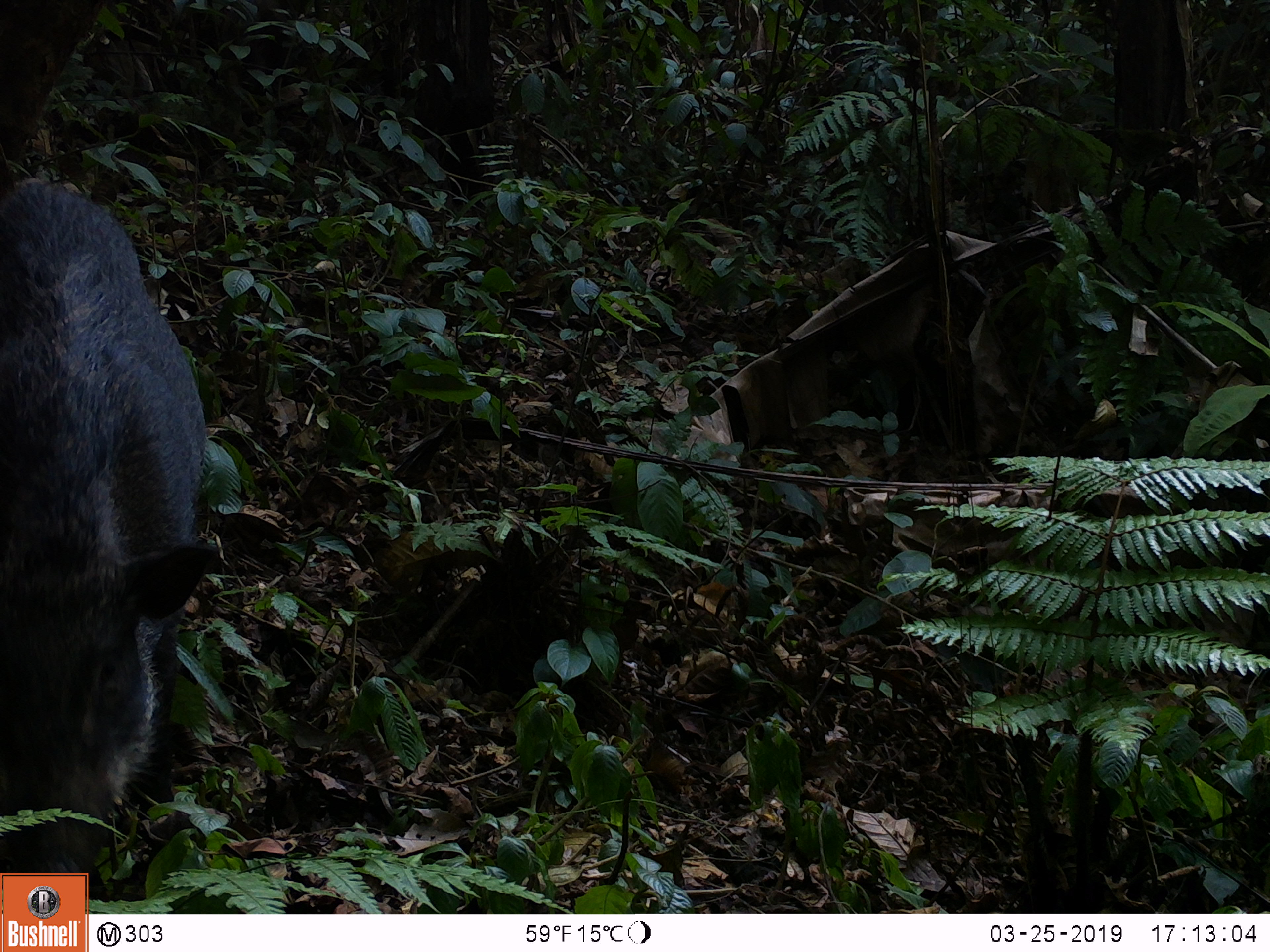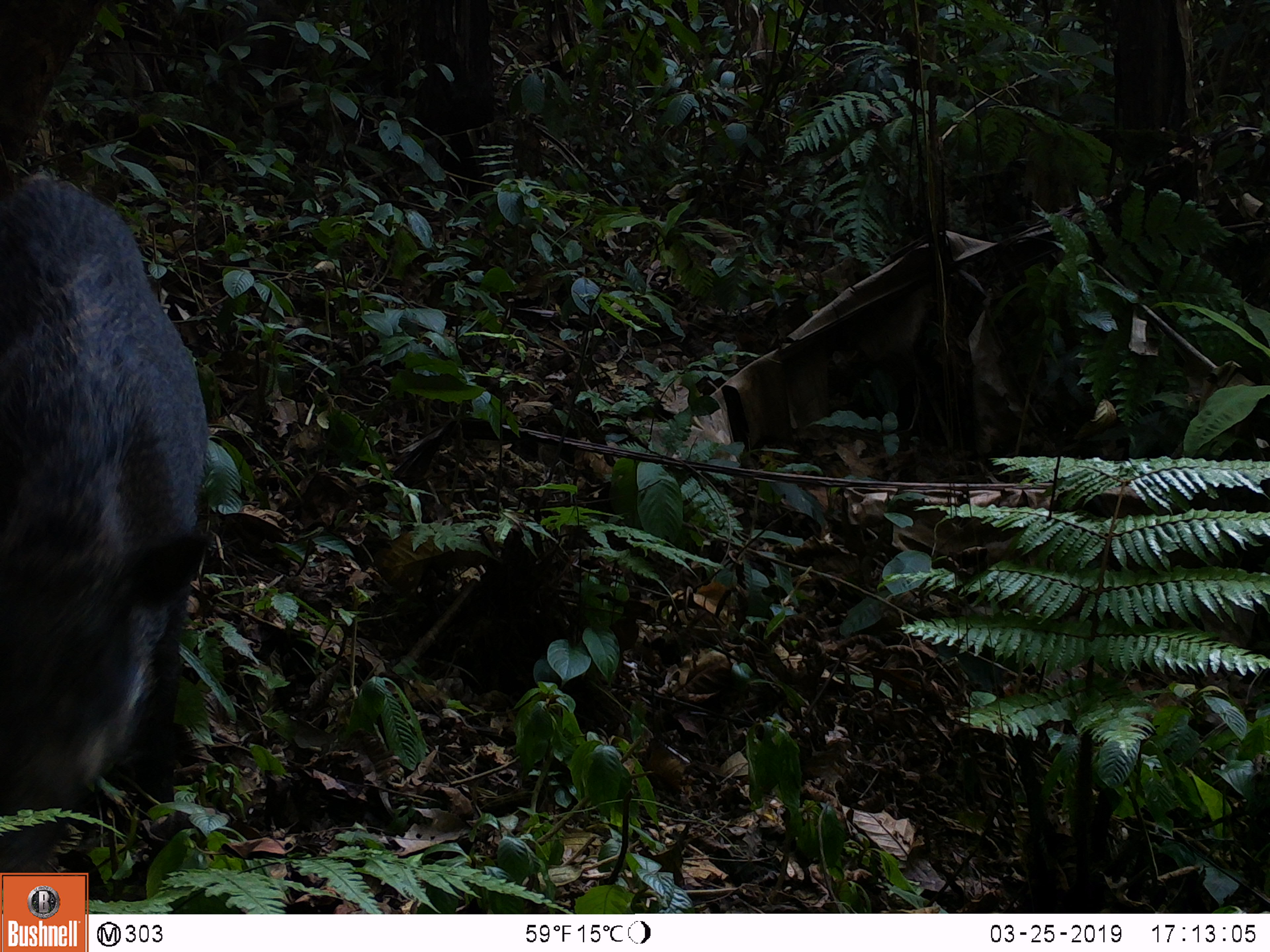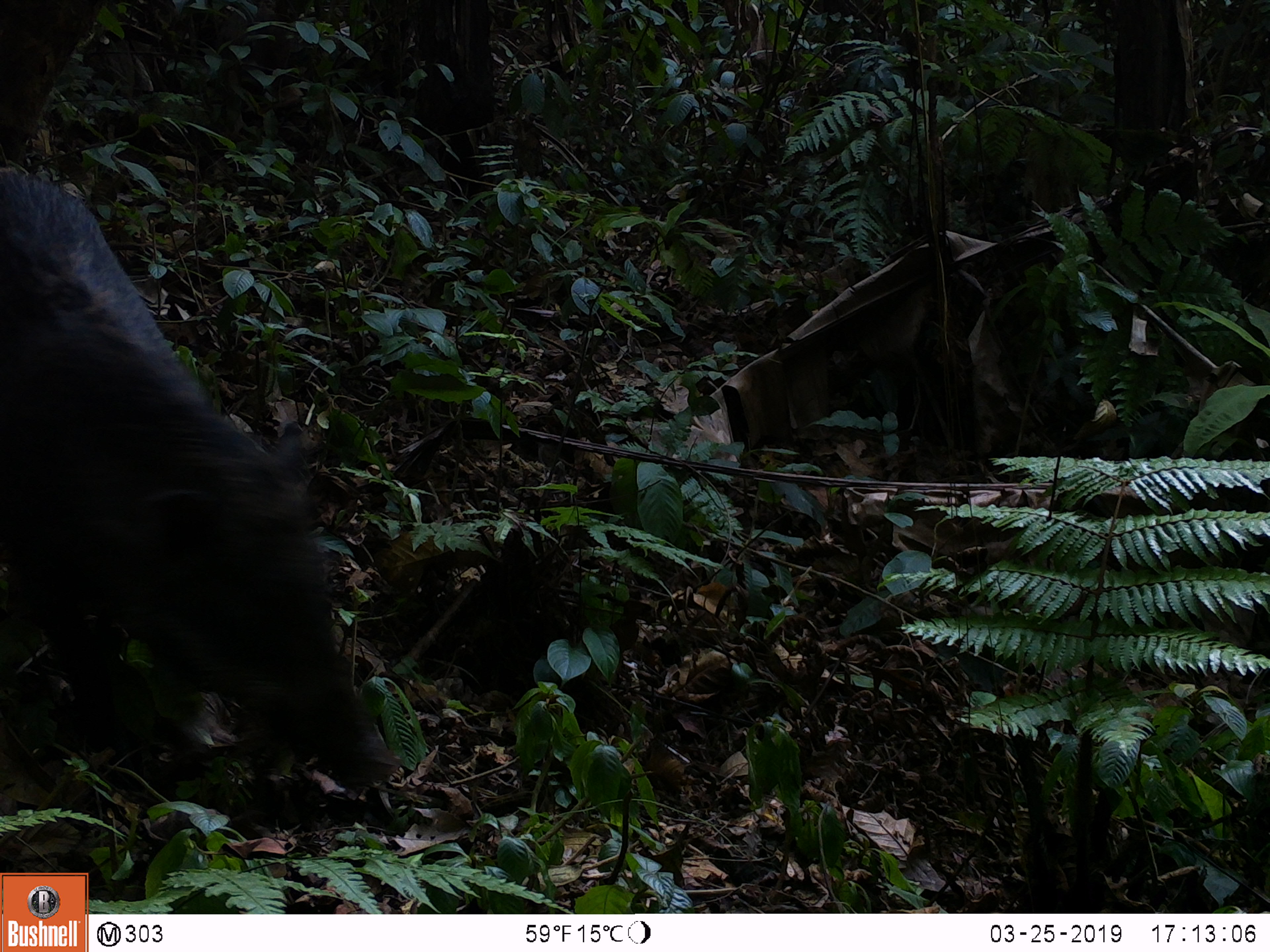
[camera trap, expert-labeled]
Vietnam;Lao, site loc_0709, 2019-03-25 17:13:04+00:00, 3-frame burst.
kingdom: Animalia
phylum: Chordata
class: Mammalia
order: Artiodactyla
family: Suidae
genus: Sus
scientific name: Sus scrofa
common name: eurasian wild pig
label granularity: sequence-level